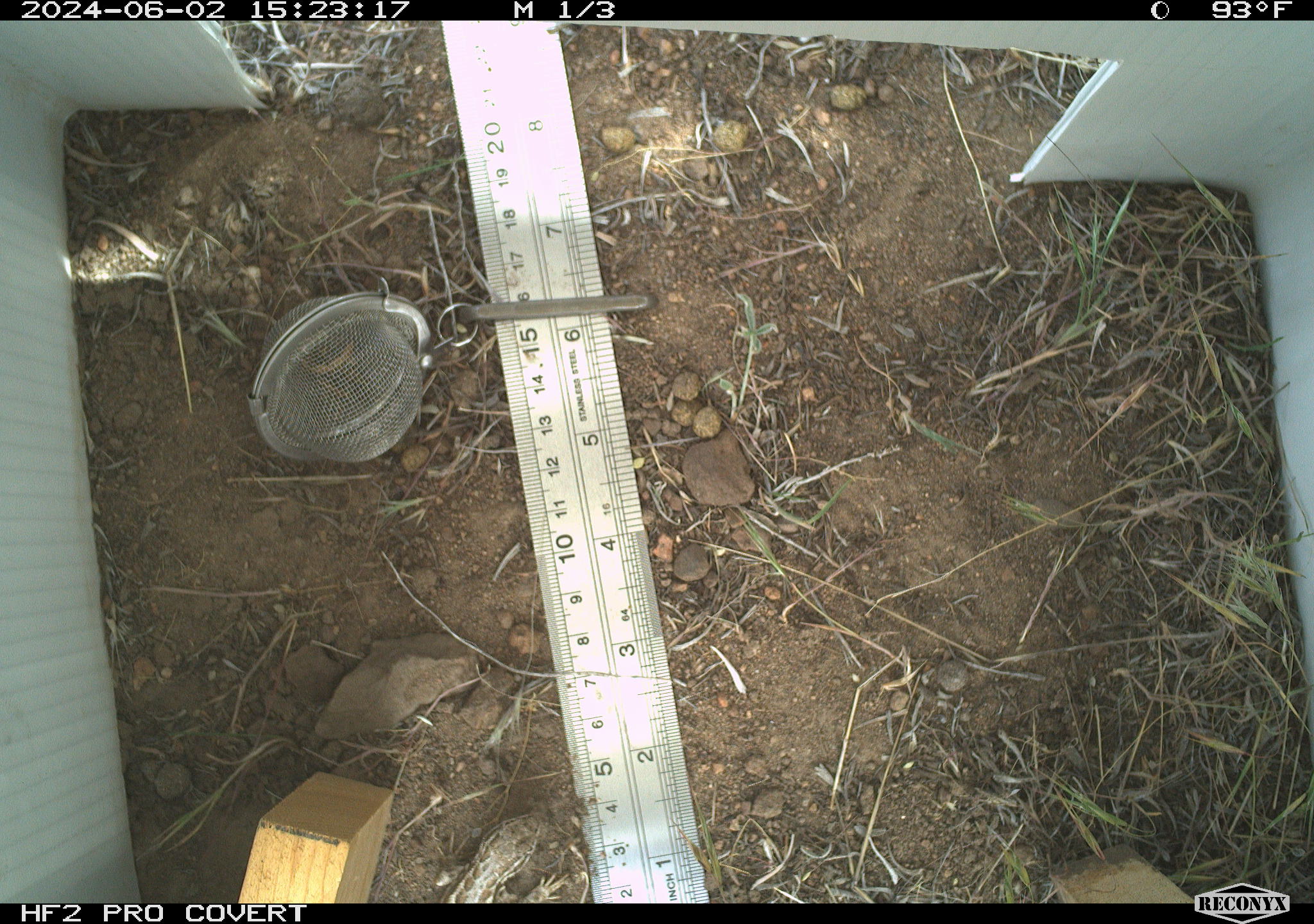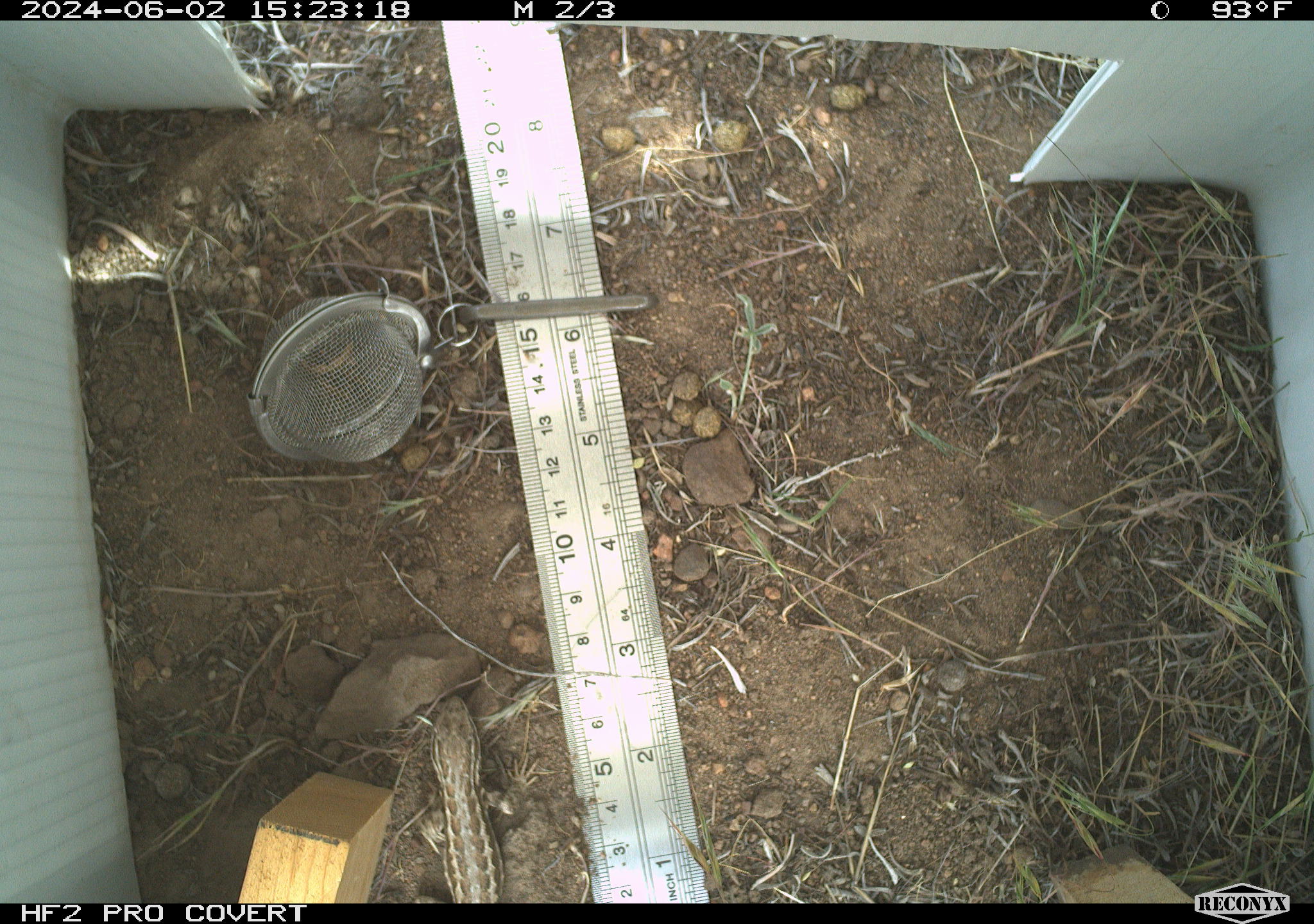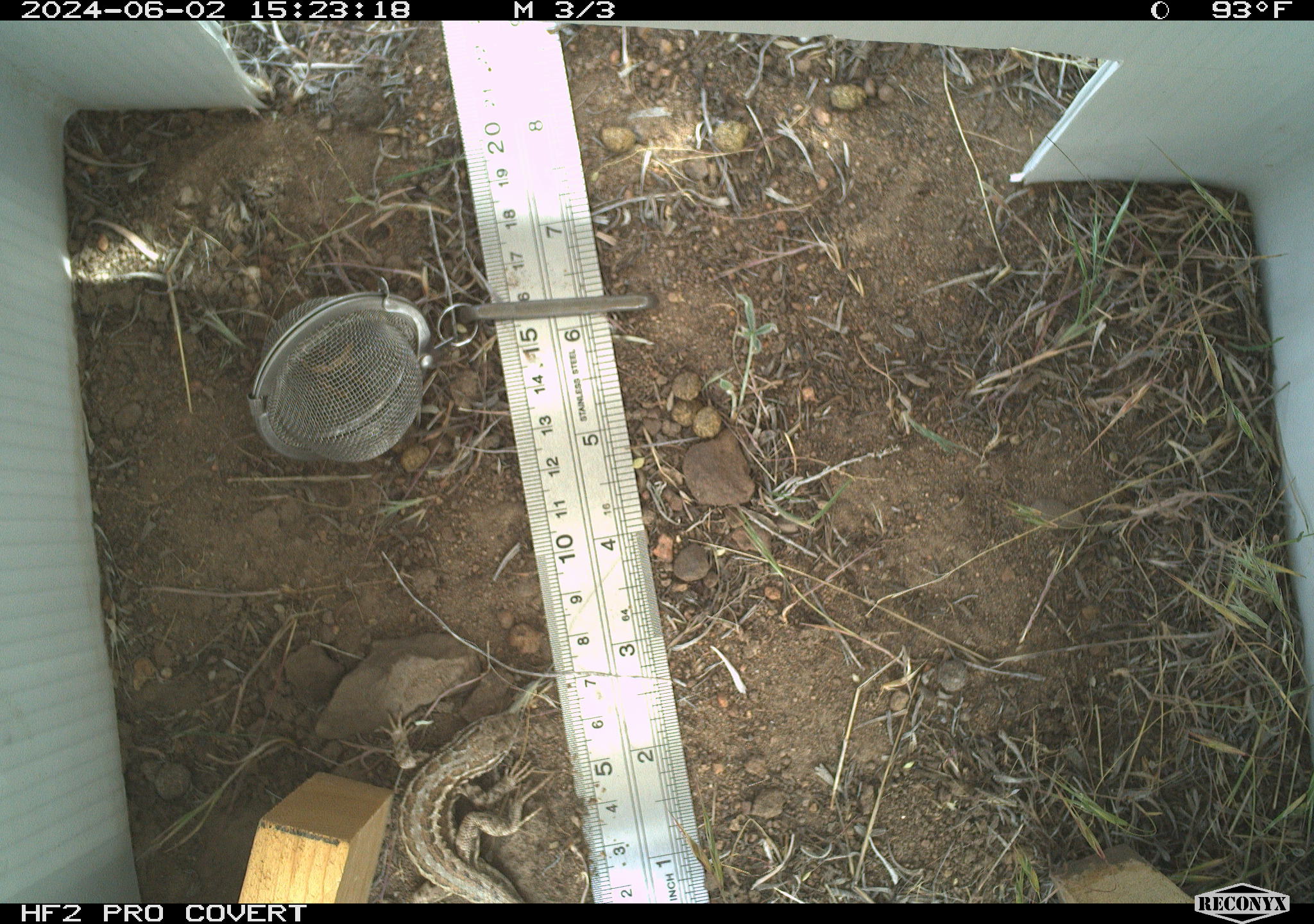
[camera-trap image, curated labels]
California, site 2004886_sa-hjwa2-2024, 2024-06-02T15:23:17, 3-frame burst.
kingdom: Animalia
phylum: Chordata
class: Reptilia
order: Squamata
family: Phrynosomatidae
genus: Sceloporus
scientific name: Sceloporus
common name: spiny lizards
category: sceloporus species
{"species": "sceloporus species (spiny lizards) (Sceloporus)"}